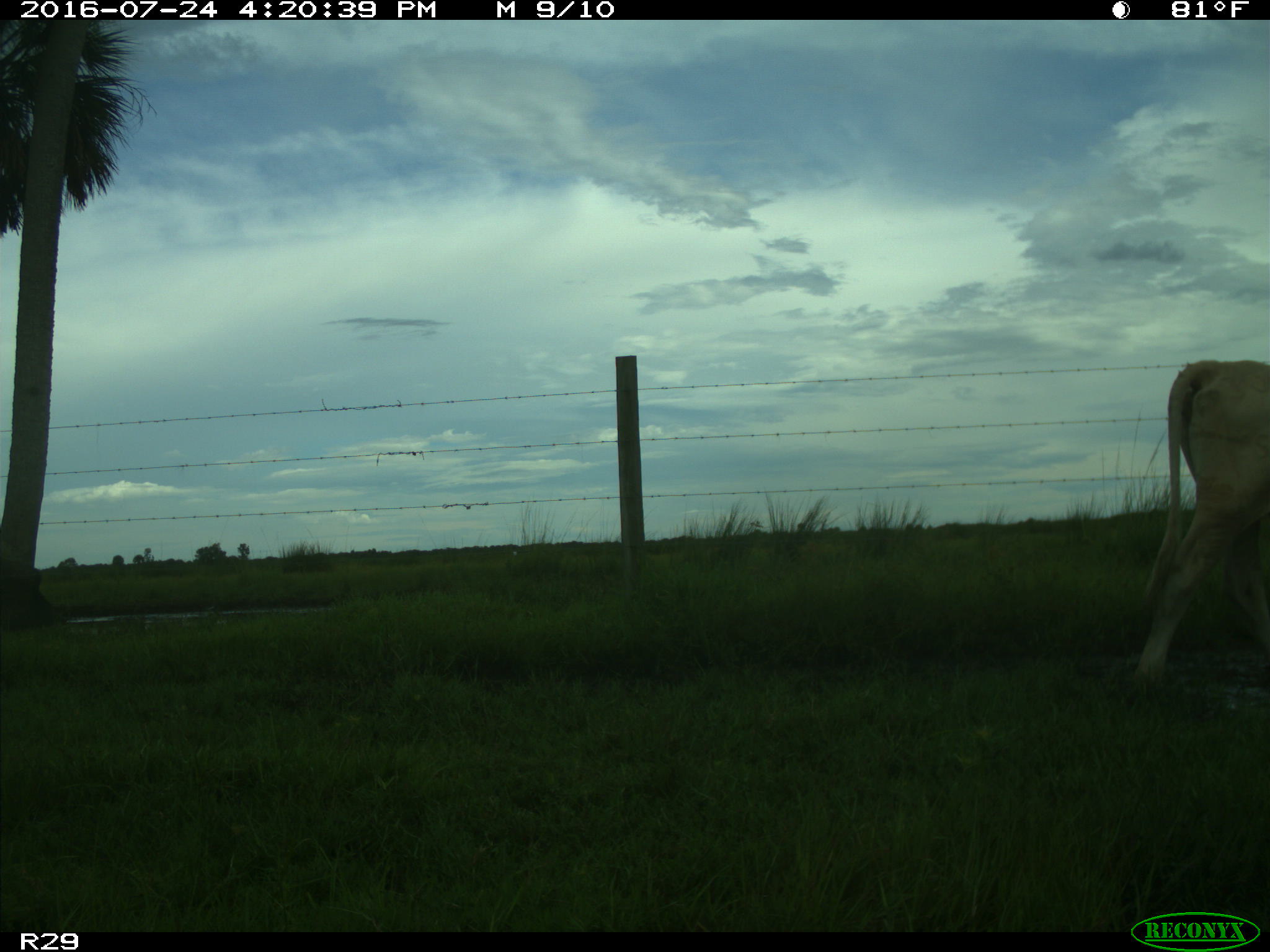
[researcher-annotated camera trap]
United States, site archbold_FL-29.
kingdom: Animalia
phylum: Chordata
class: Mammalia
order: Artiodactyla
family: Bovidae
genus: Bos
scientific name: Bos taurus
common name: domestic cow